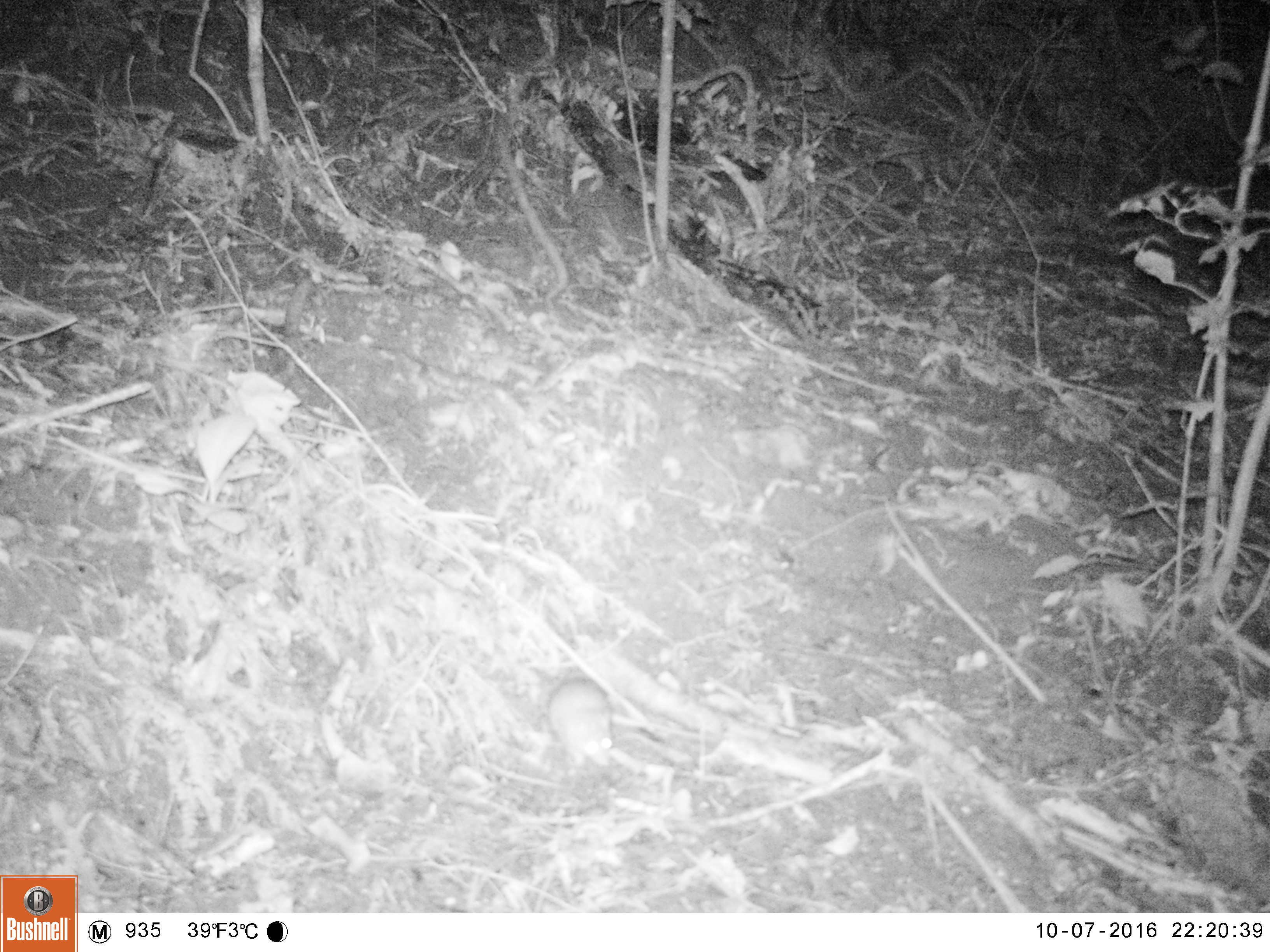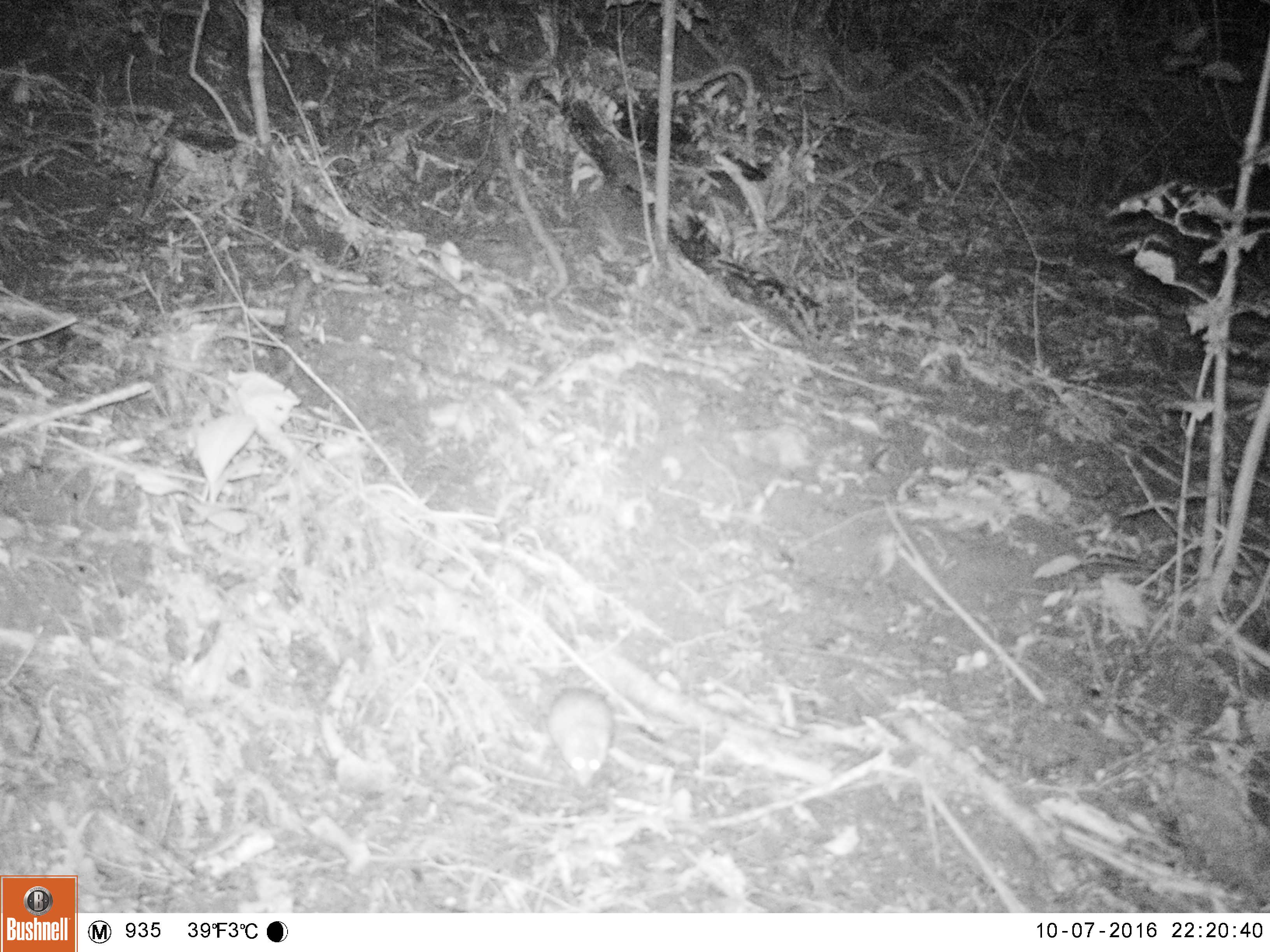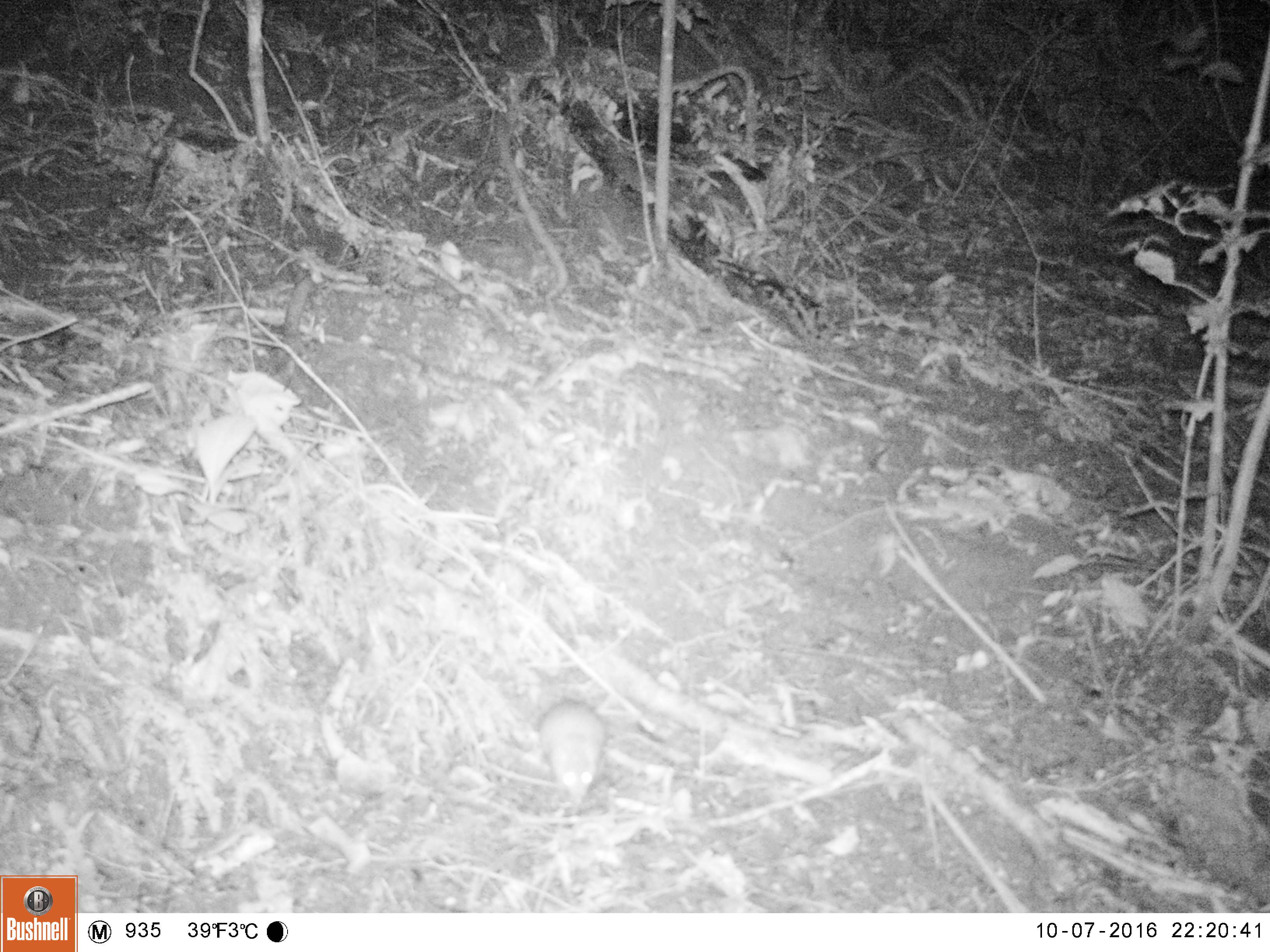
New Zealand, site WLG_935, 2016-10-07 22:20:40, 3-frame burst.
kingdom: Animalia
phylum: Chordata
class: Mammalia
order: Rodentia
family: Muridae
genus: Rattus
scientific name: Rattus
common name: rat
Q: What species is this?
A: Rat (Rattus).